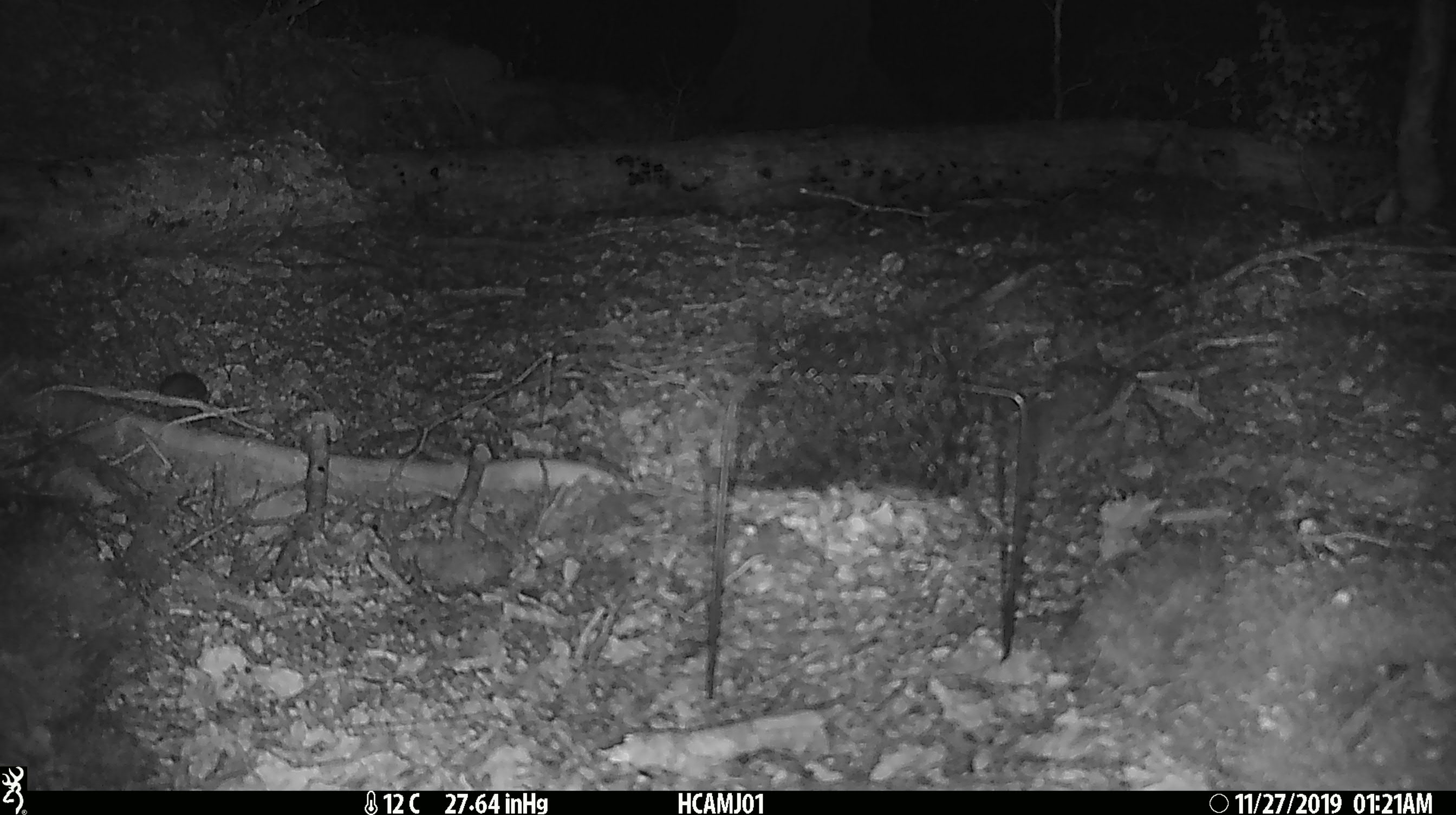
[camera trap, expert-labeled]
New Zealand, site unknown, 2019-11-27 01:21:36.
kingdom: Animalia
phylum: Chordata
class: Mammalia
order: Rodentia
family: Muridae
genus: Mus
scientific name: Mus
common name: mouse